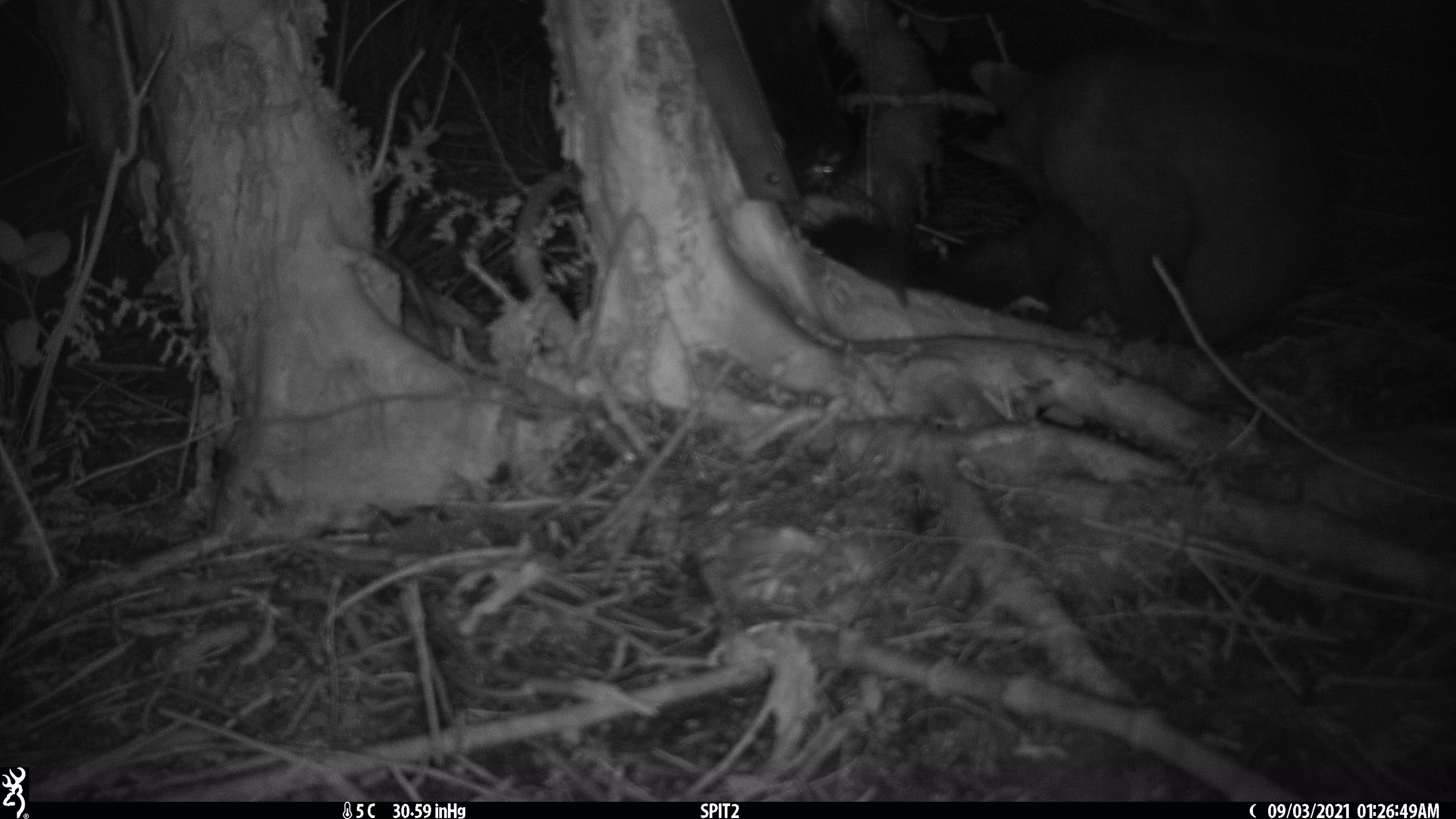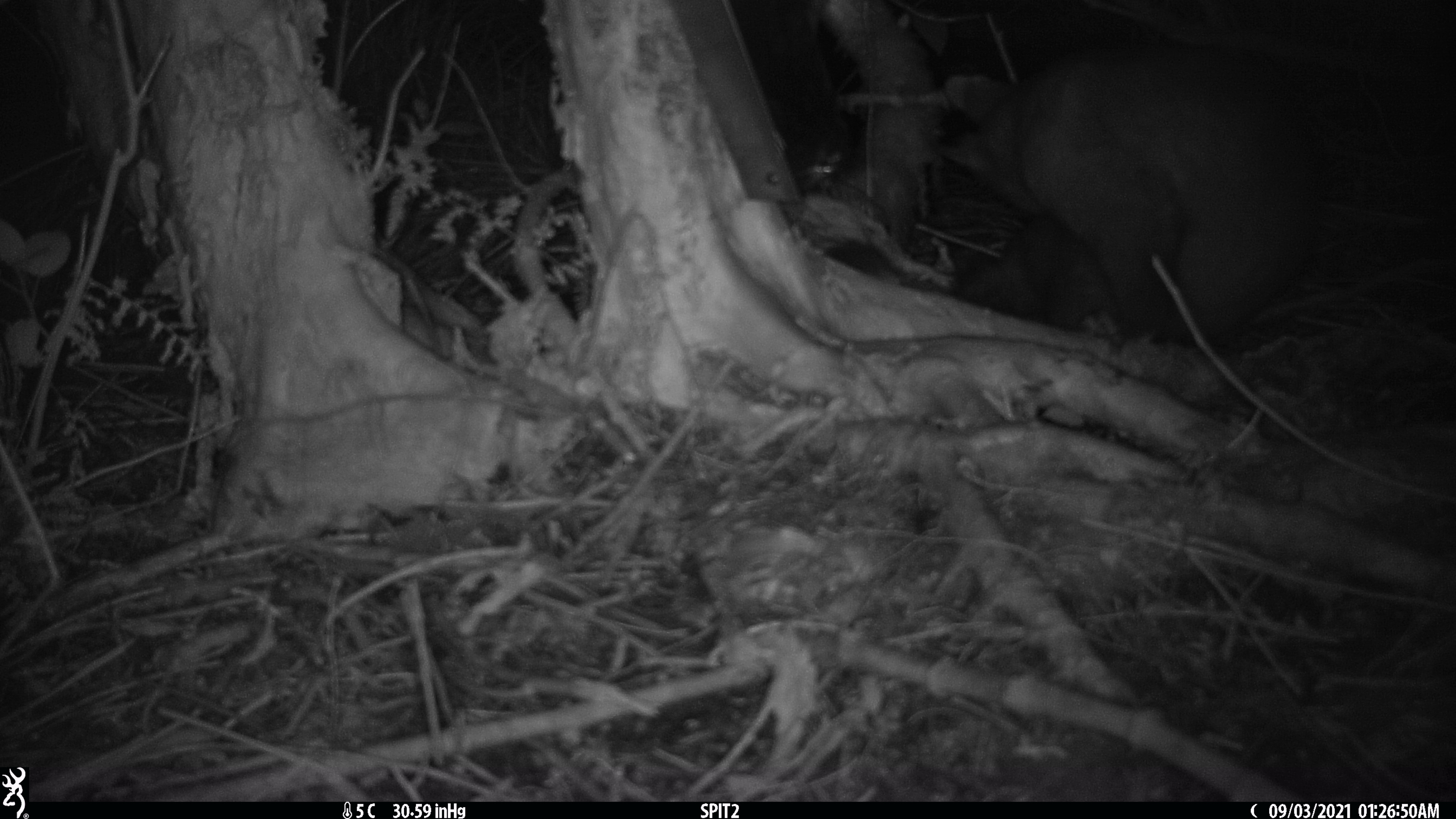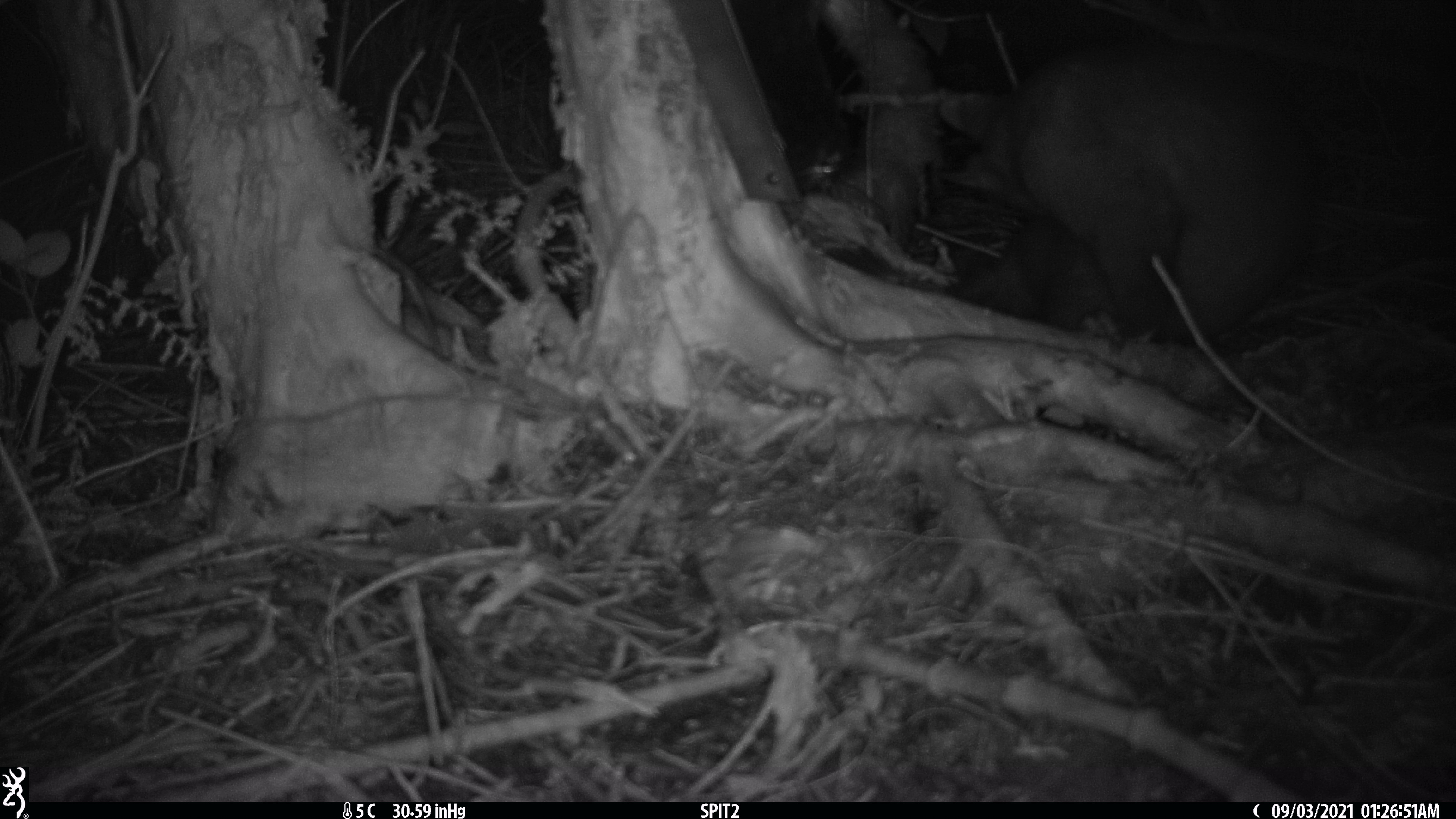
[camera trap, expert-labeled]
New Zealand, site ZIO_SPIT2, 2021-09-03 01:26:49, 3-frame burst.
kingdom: Animalia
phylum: Chordata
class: Mammalia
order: Diprotodontia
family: Phalangeridae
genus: Trichosurus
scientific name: Trichosurus vulpecula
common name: common brushtail possum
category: possum